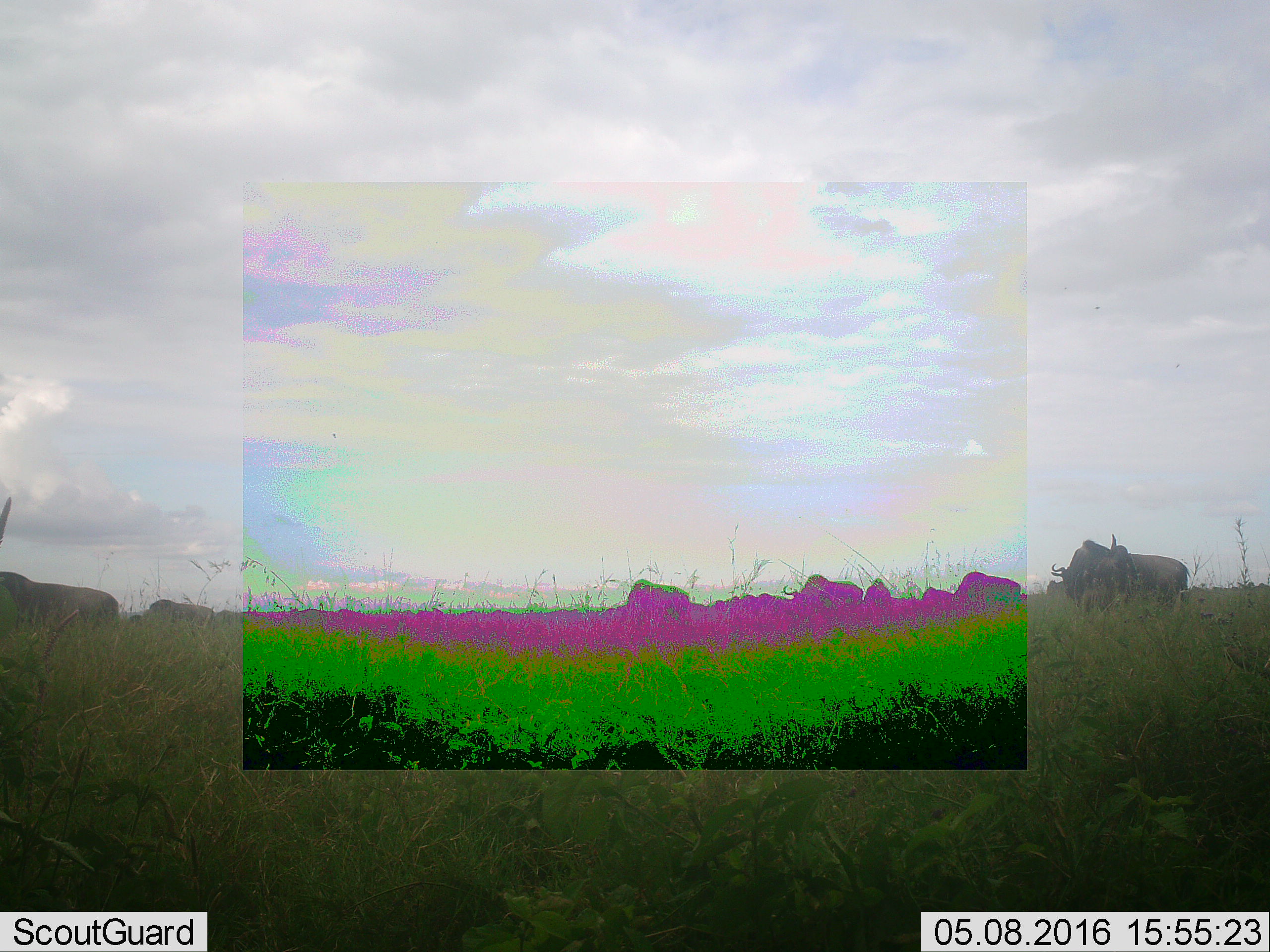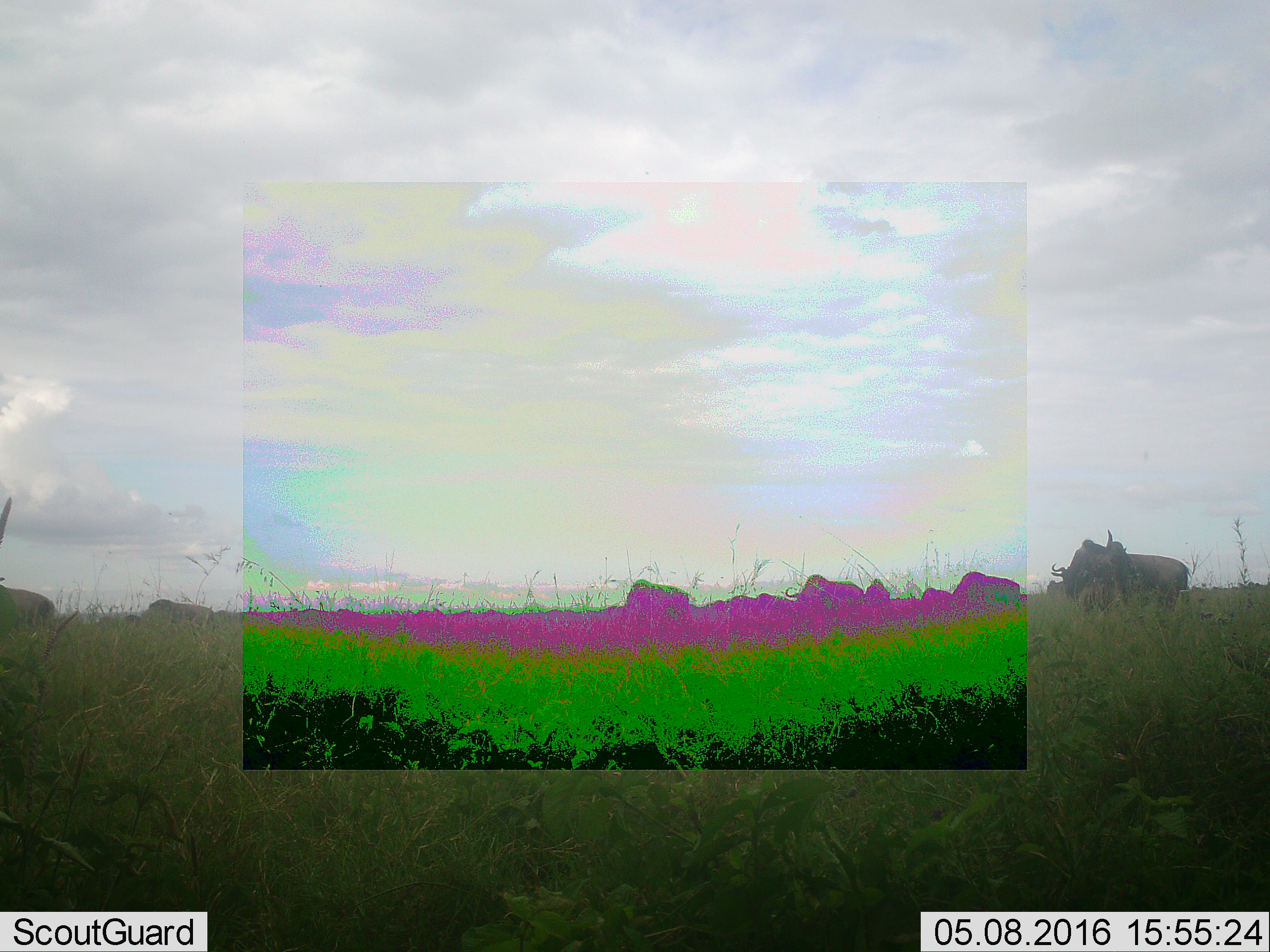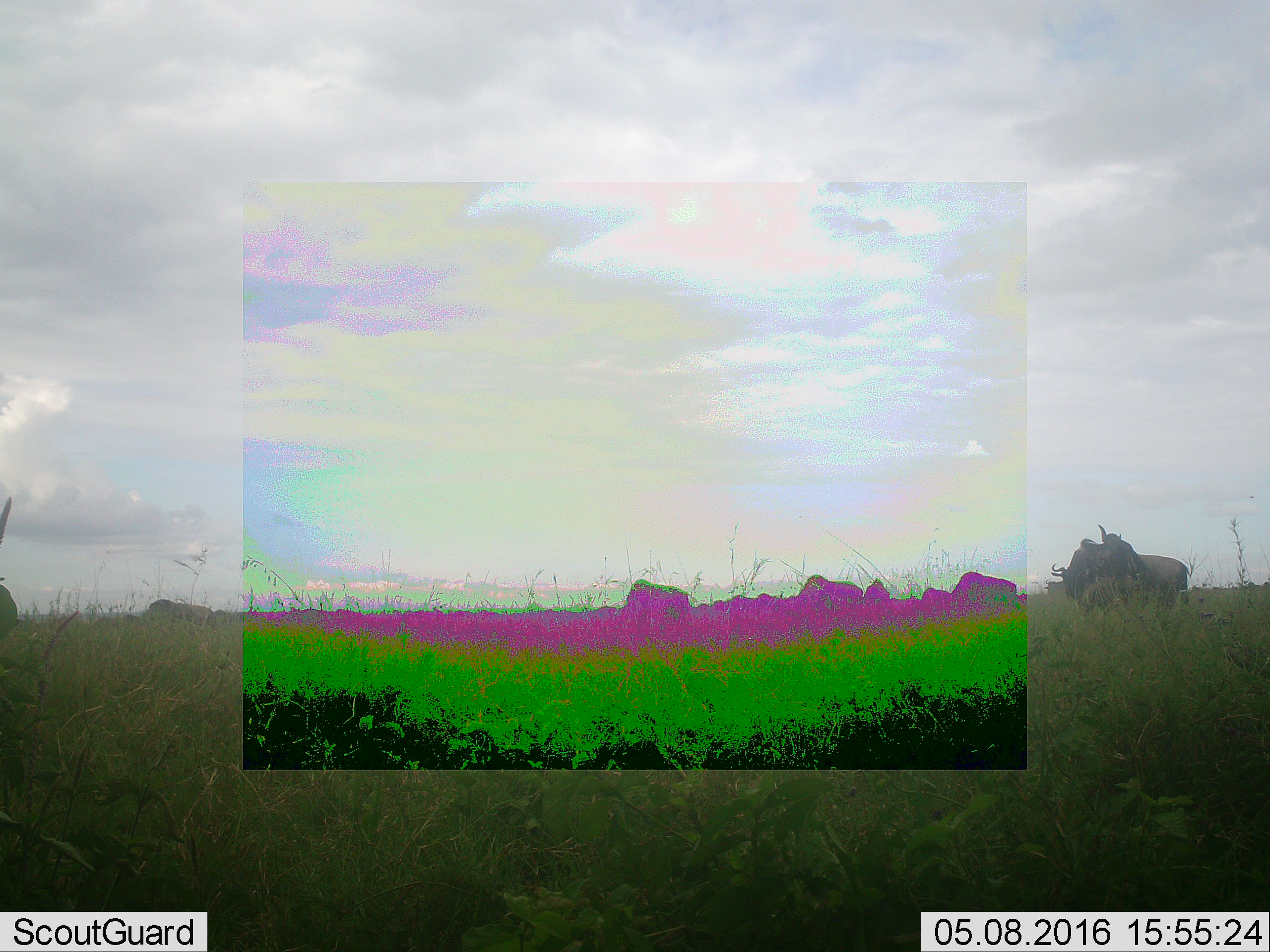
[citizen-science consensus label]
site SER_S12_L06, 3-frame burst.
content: unidentified animal